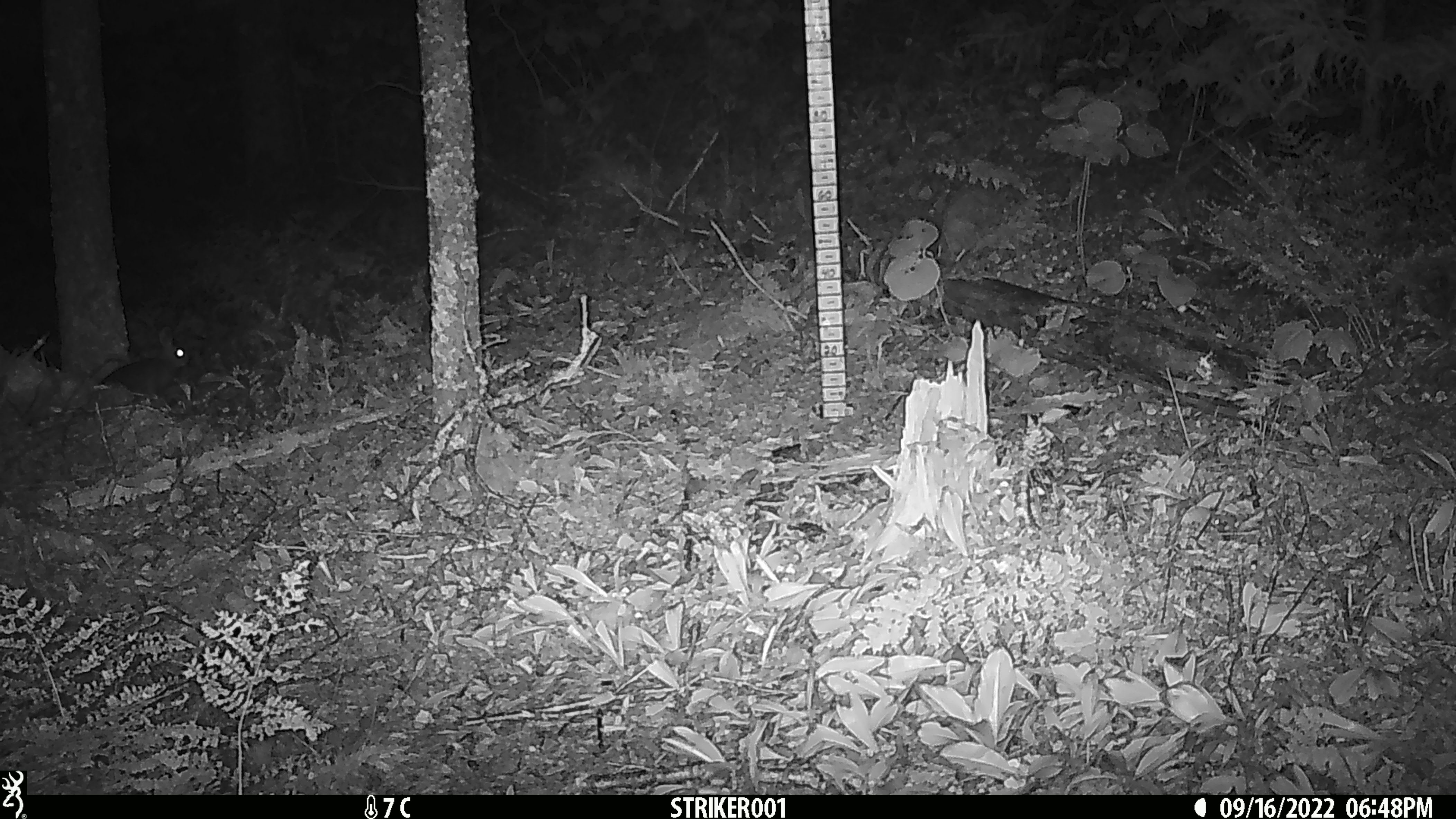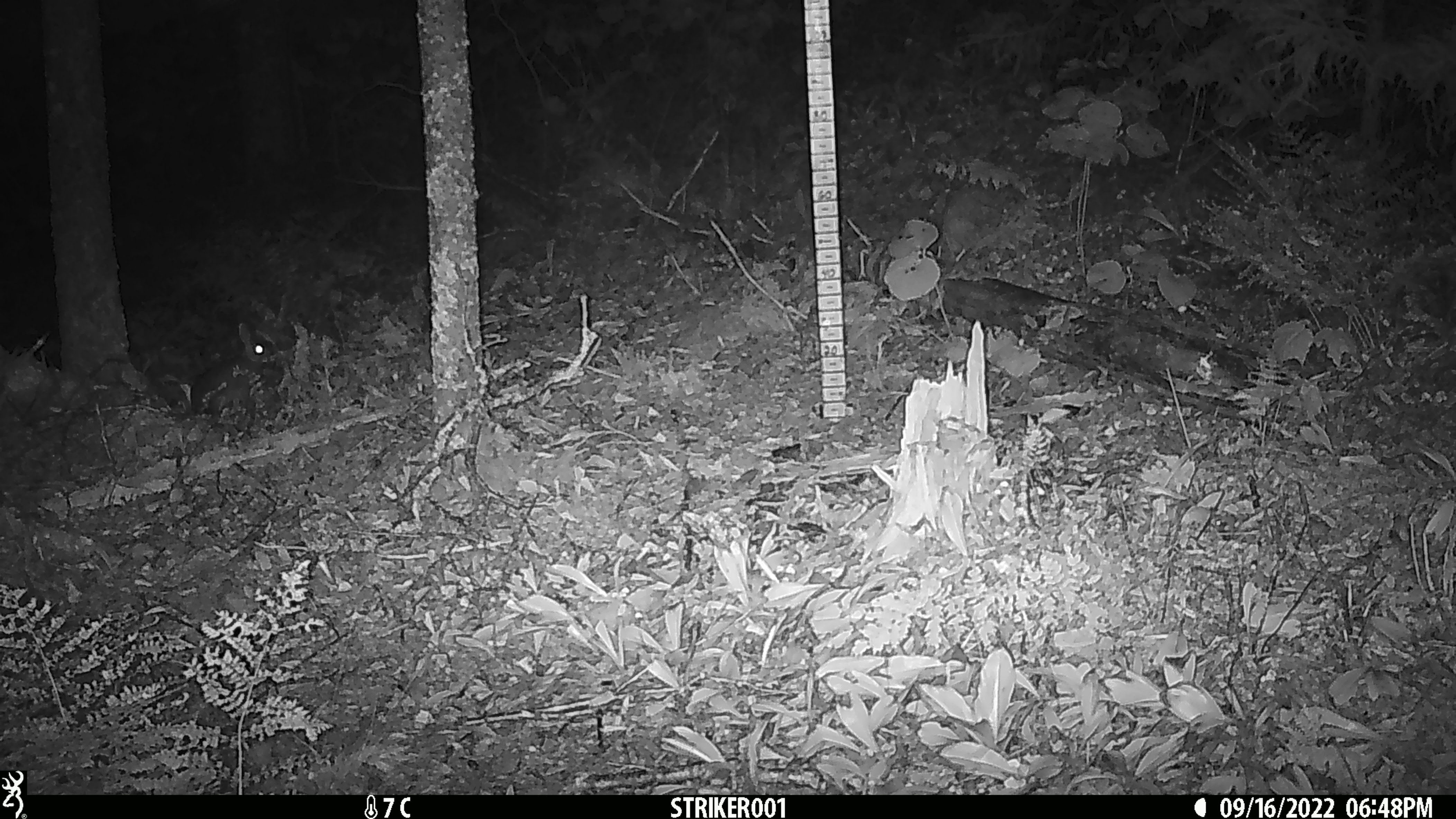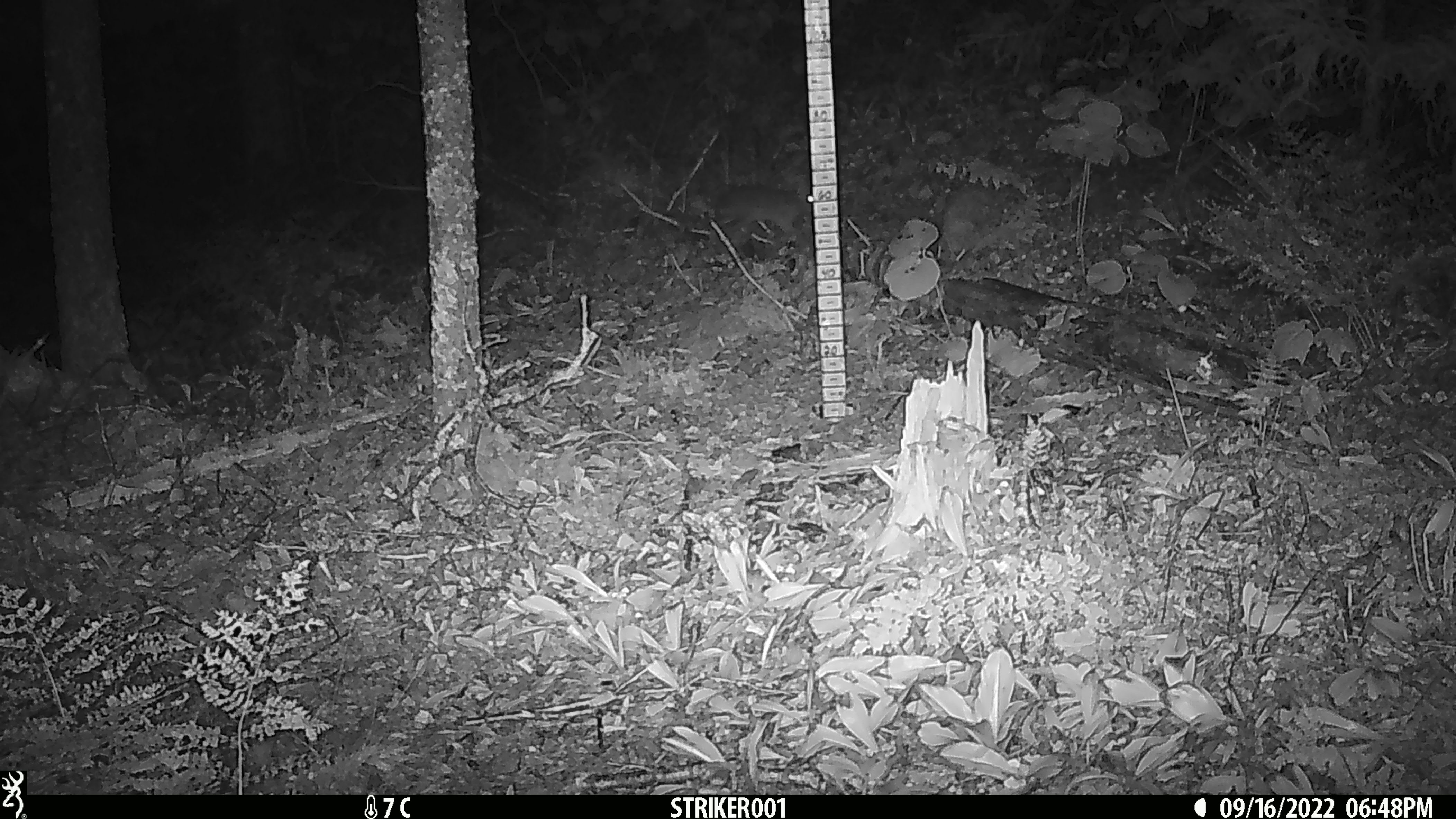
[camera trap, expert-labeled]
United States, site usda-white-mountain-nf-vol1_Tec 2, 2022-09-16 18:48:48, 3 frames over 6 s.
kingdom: Animalia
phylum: Chordata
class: Mammalia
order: Lagomorpha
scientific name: Lagomorpha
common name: rabbit or hare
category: rabbit or hare sp.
Rabbit or hare sp. (rabbit or hare) (Lagomorpha).